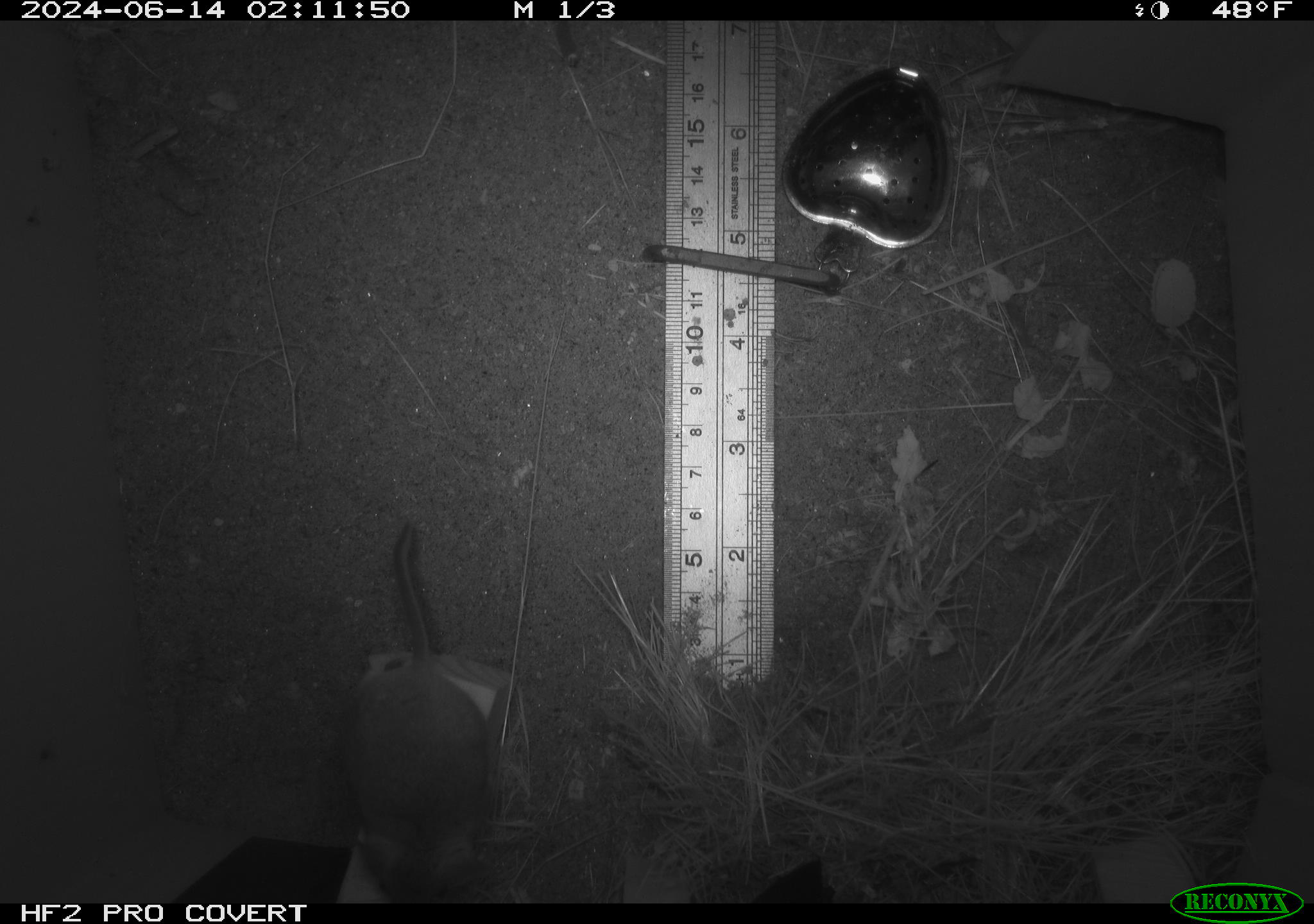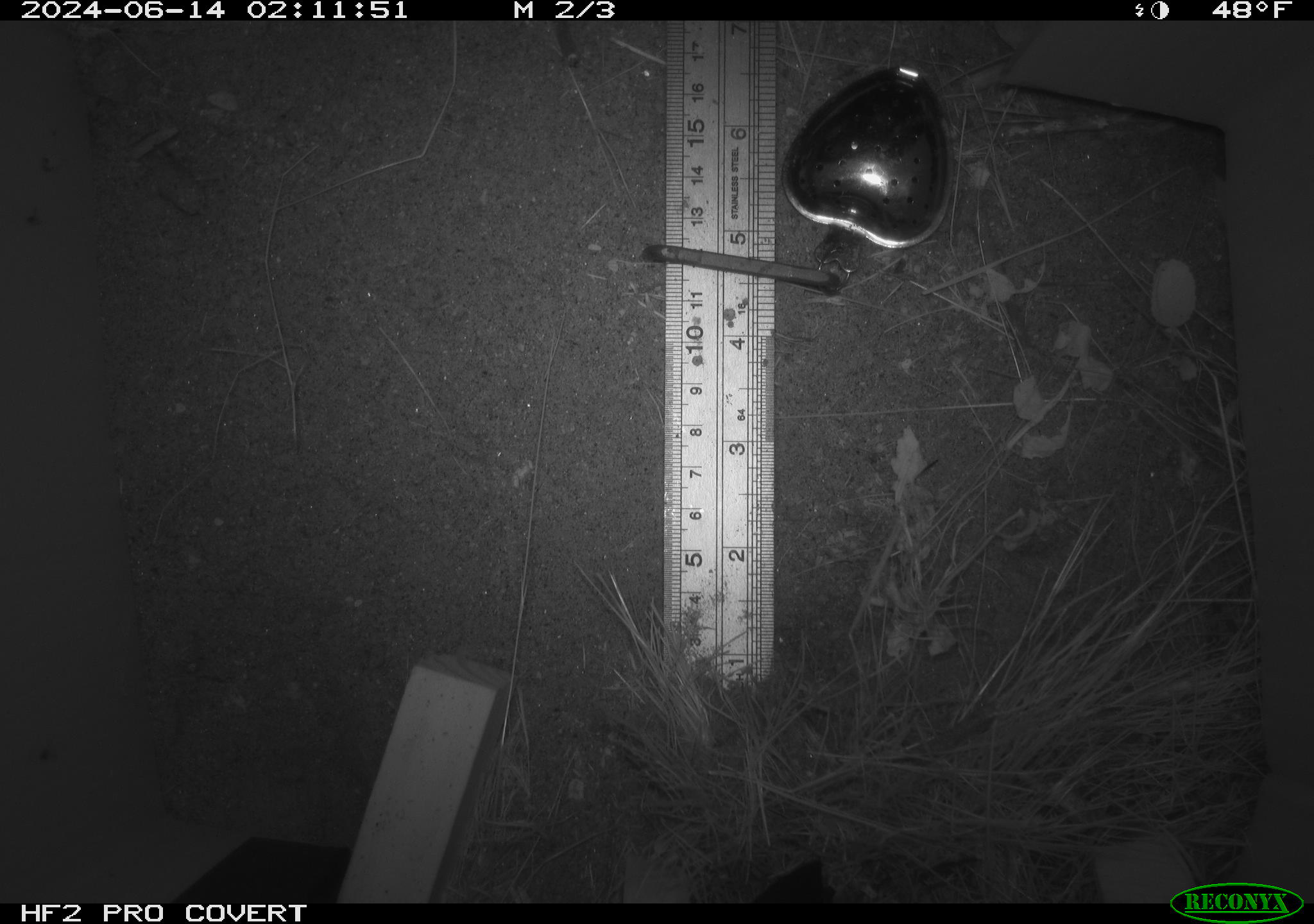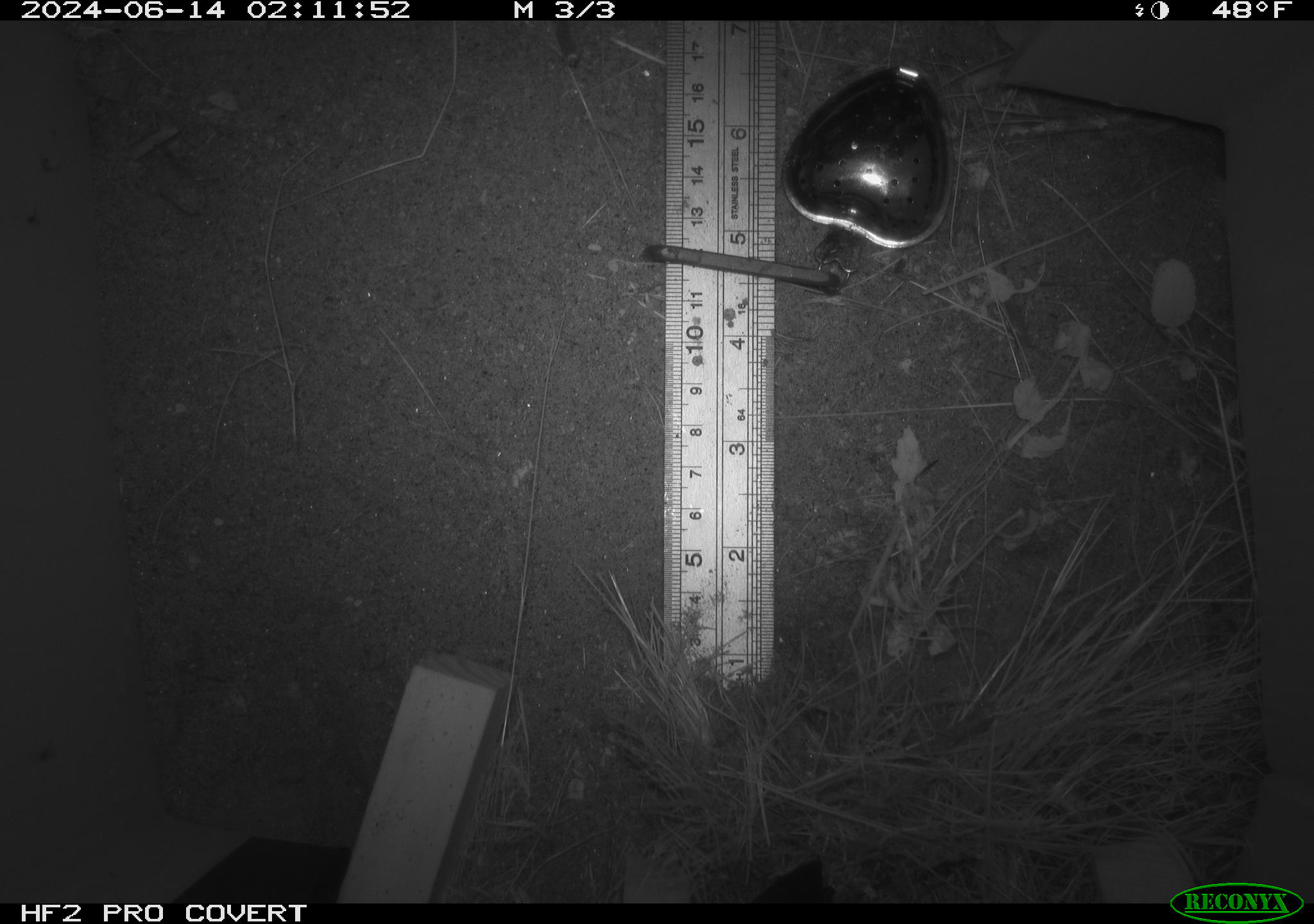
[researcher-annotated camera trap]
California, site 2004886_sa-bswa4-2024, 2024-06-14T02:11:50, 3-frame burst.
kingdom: Animalia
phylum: Chordata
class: Mammalia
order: Rodentia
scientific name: Rodentia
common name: rodent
Rodent (Rodentia).